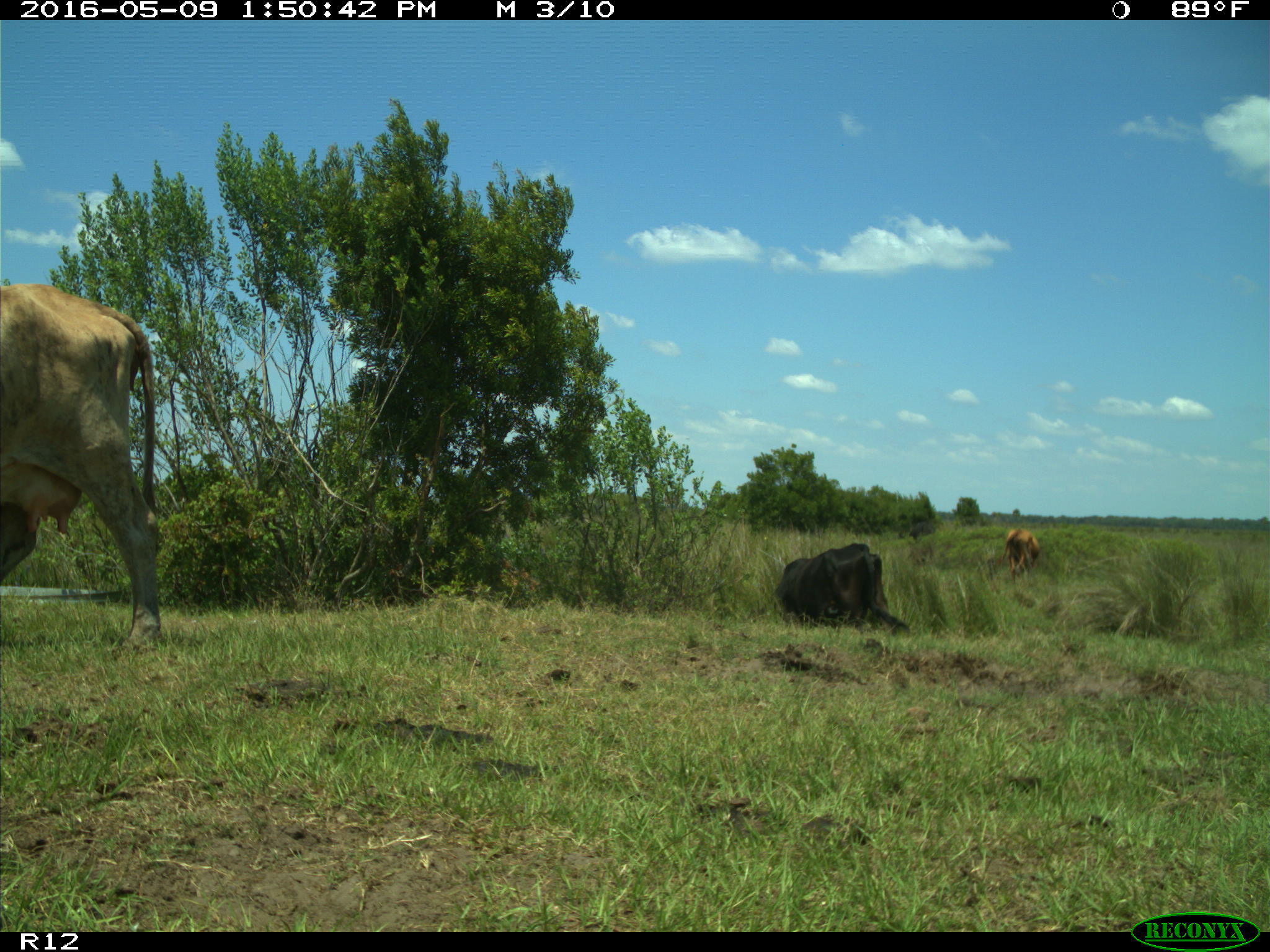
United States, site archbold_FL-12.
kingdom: Animalia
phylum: Chordata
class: Mammalia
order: Artiodactyla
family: Bovidae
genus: Bos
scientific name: Bos taurus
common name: domestic cow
Bos taurus (domestic cow).